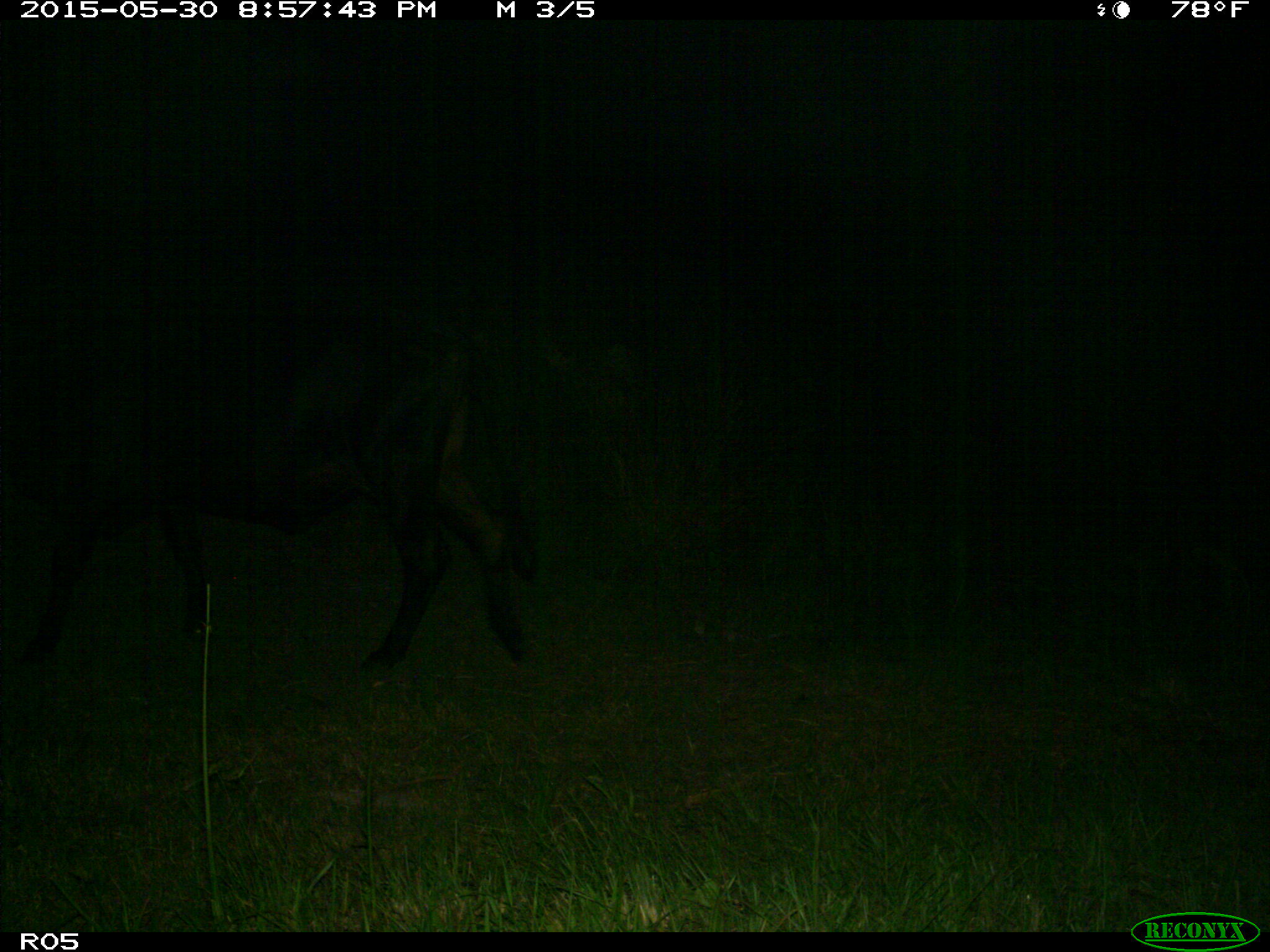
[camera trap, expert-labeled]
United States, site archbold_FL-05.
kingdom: Animalia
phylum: Chordata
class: Mammalia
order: Artiodactyla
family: Bovidae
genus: Bos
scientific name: Bos taurus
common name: domestic cow